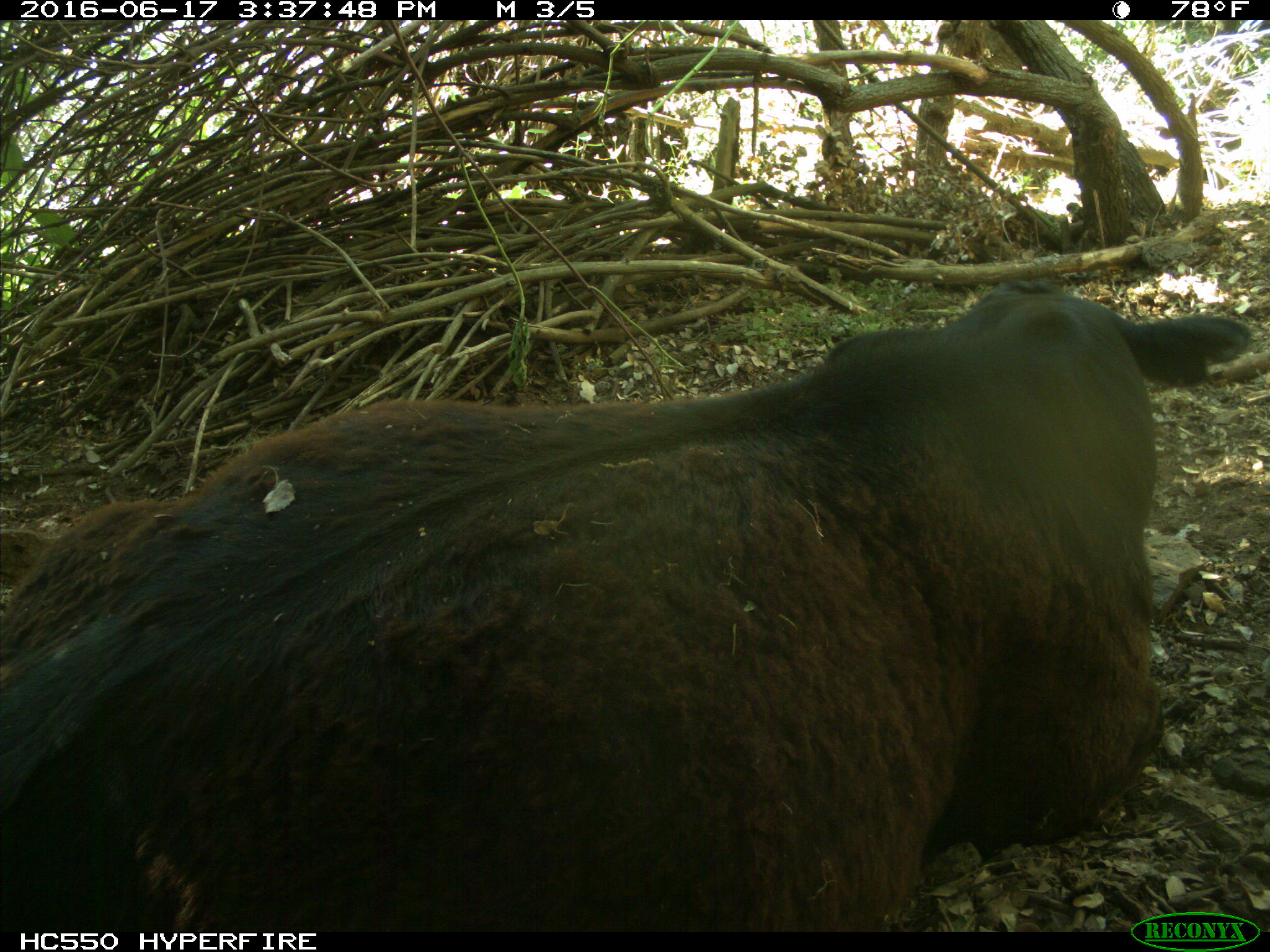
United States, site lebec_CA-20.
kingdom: Animalia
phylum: Chordata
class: Mammalia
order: Artiodactyla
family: Bovidae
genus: Bos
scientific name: Bos taurus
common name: domestic cow